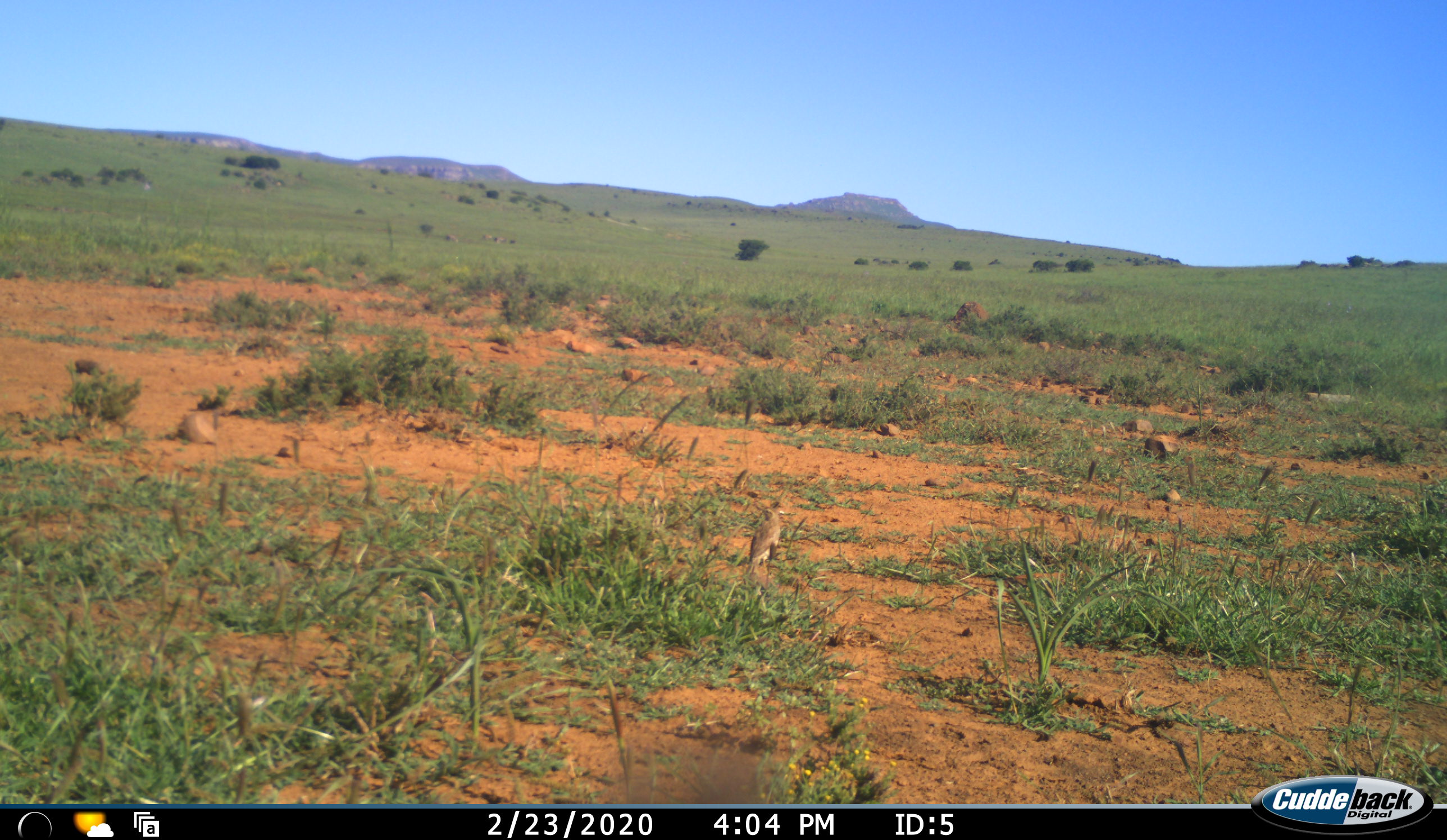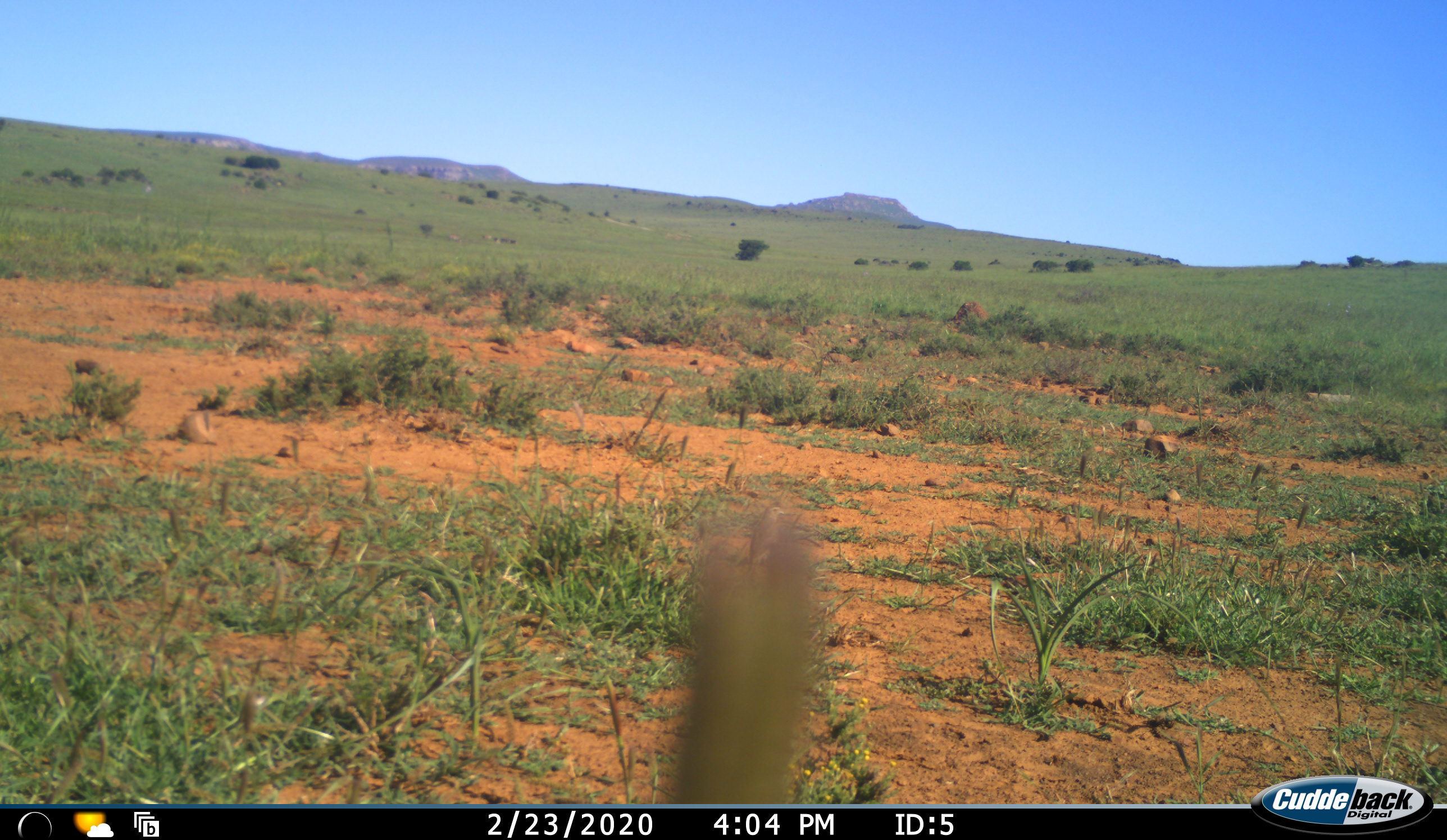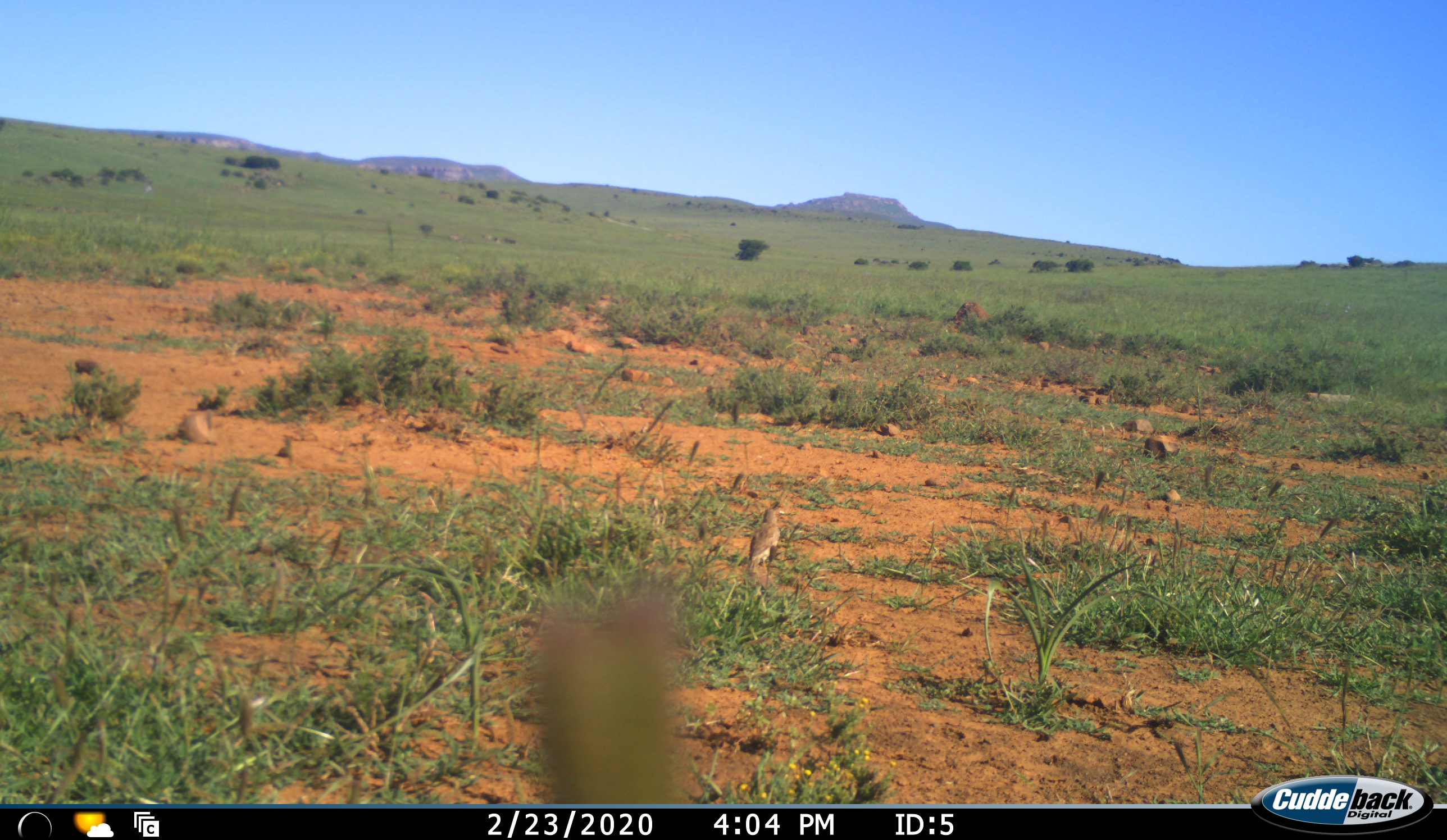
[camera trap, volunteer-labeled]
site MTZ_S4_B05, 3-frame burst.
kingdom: Animalia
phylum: Chordata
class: Aves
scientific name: Aves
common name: bird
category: birdother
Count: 1.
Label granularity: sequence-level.